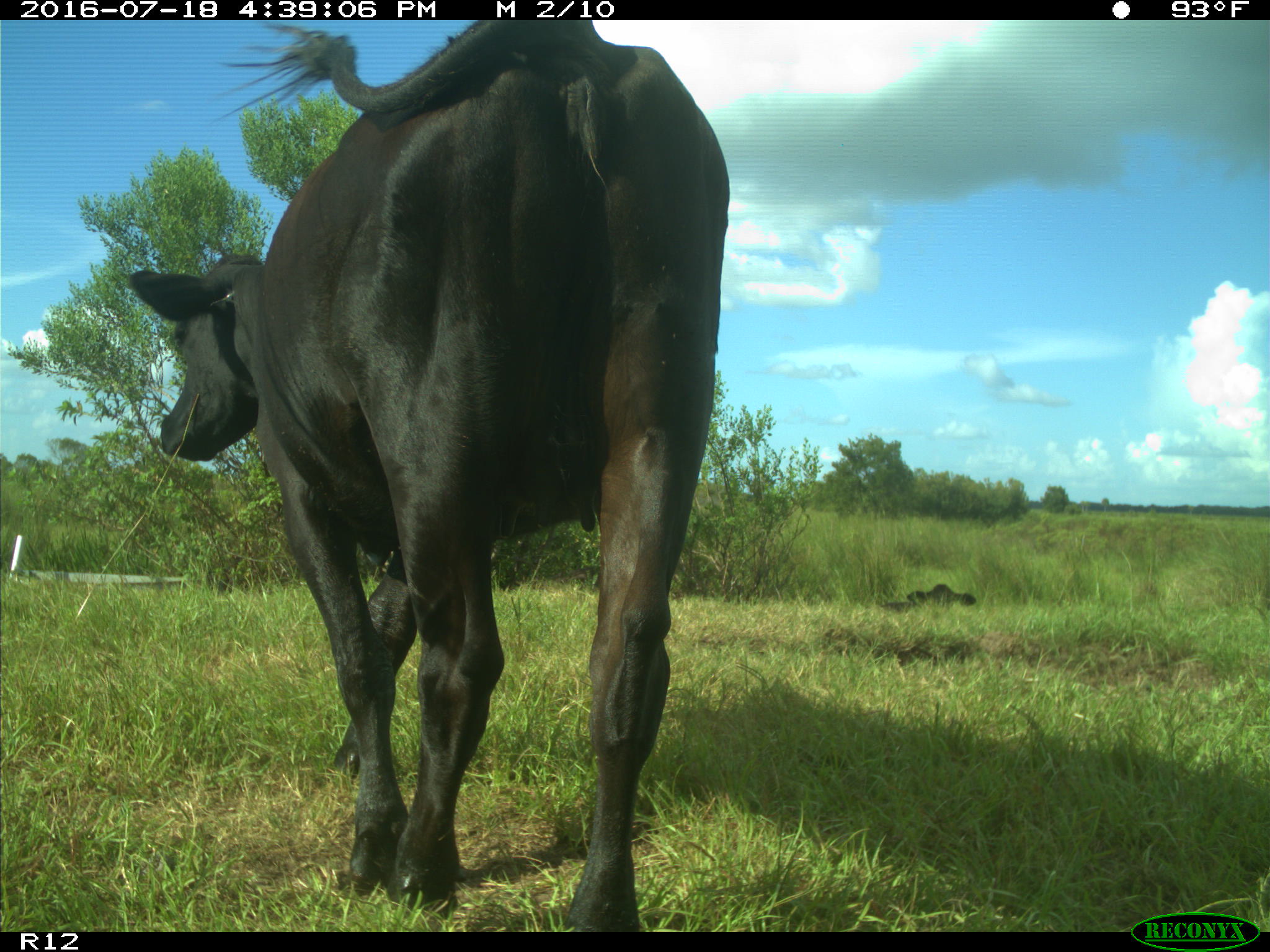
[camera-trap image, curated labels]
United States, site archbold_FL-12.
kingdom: Animalia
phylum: Chordata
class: Mammalia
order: Artiodactyla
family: Bovidae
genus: Bos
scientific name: Bos taurus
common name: domestic cow